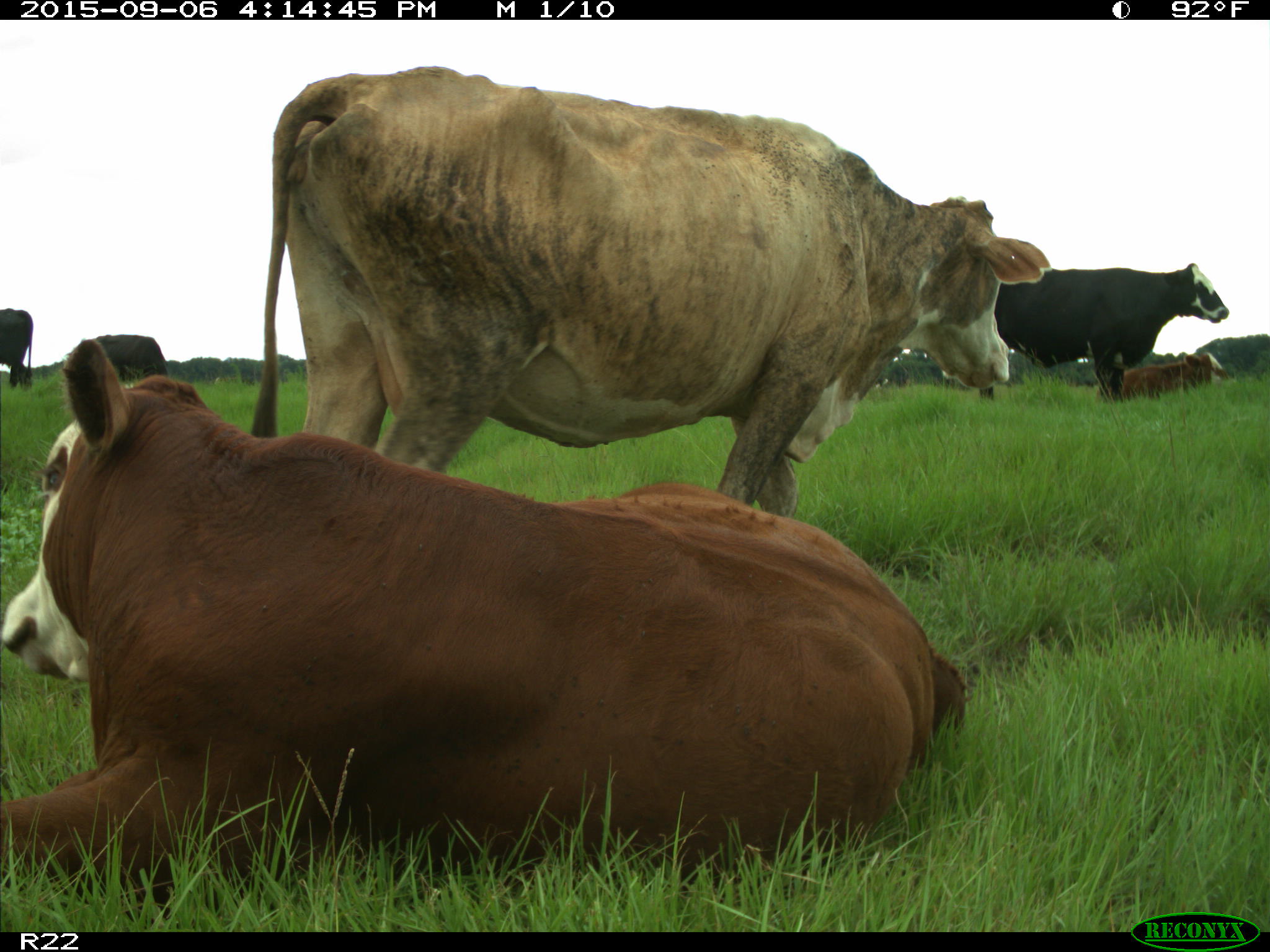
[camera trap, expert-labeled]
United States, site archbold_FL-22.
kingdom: Animalia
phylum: Chordata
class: Mammalia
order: Artiodactyla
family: Bovidae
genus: Bos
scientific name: Bos taurus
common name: domestic cow